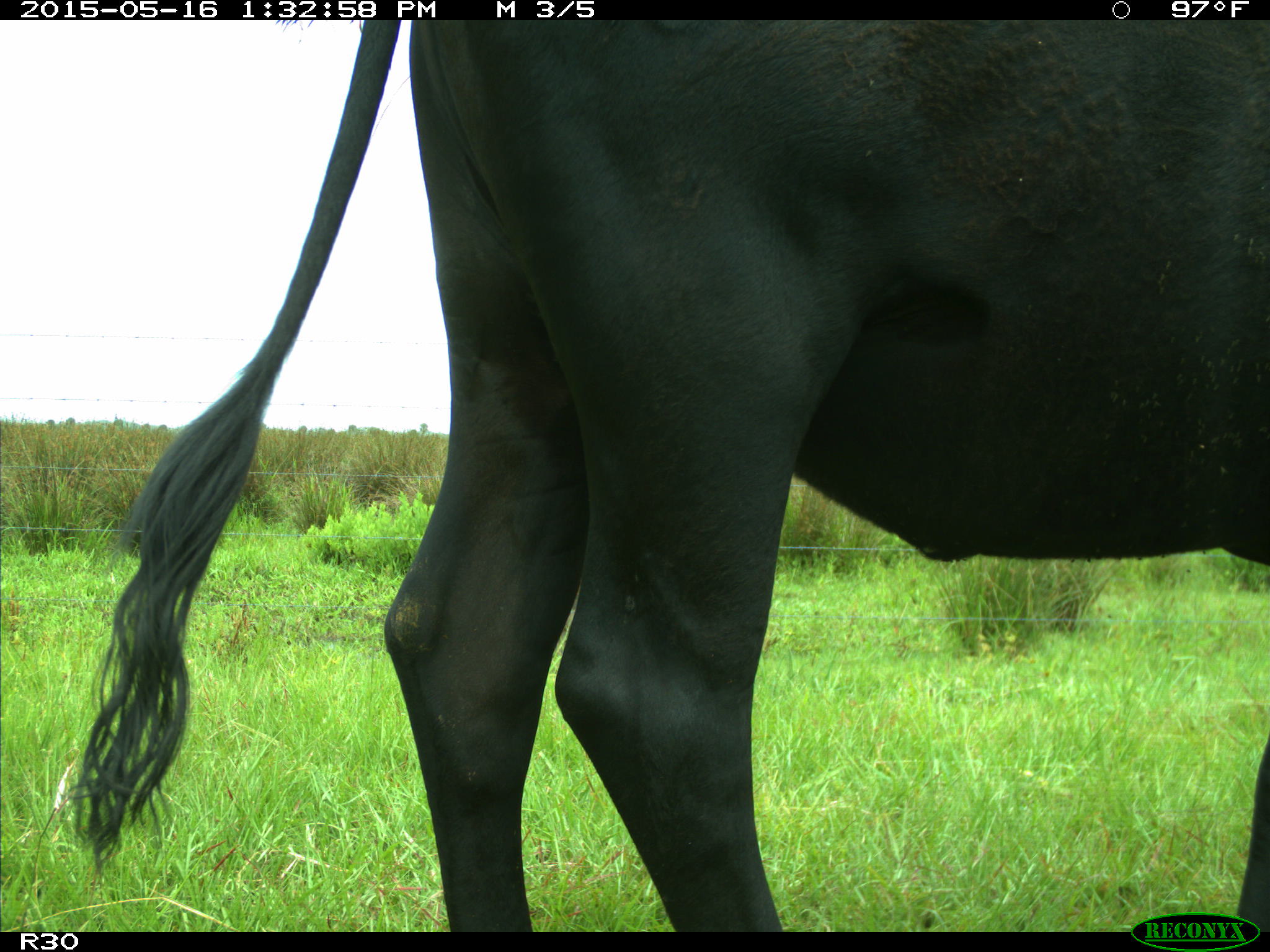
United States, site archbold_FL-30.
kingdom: Animalia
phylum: Chordata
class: Mammalia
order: Artiodactyla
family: Bovidae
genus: Bos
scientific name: Bos taurus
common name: domestic cow